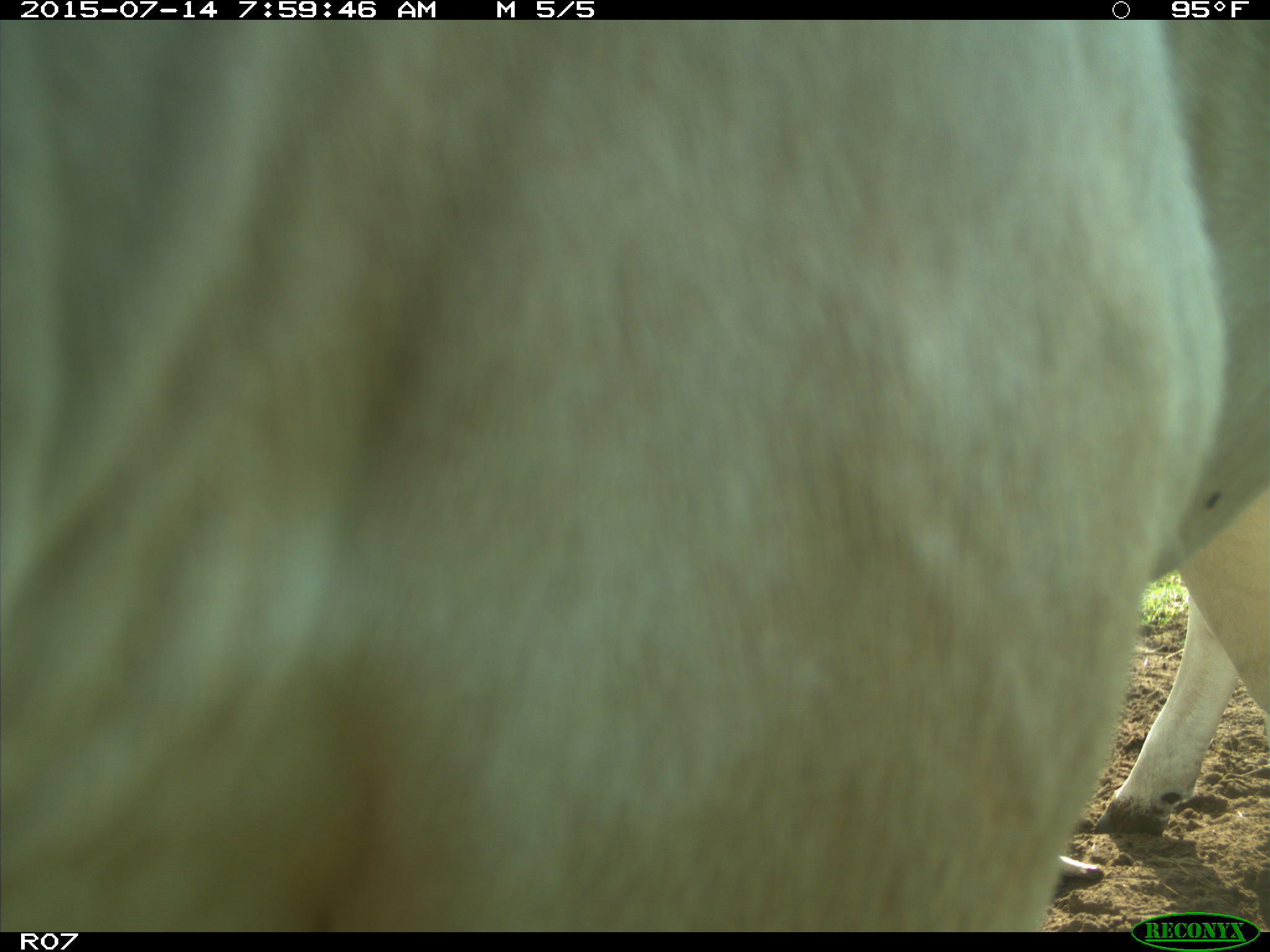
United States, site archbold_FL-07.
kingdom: Animalia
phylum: Chordata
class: Mammalia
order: Artiodactyla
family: Bovidae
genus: Bos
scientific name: Bos taurus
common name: domestic cow